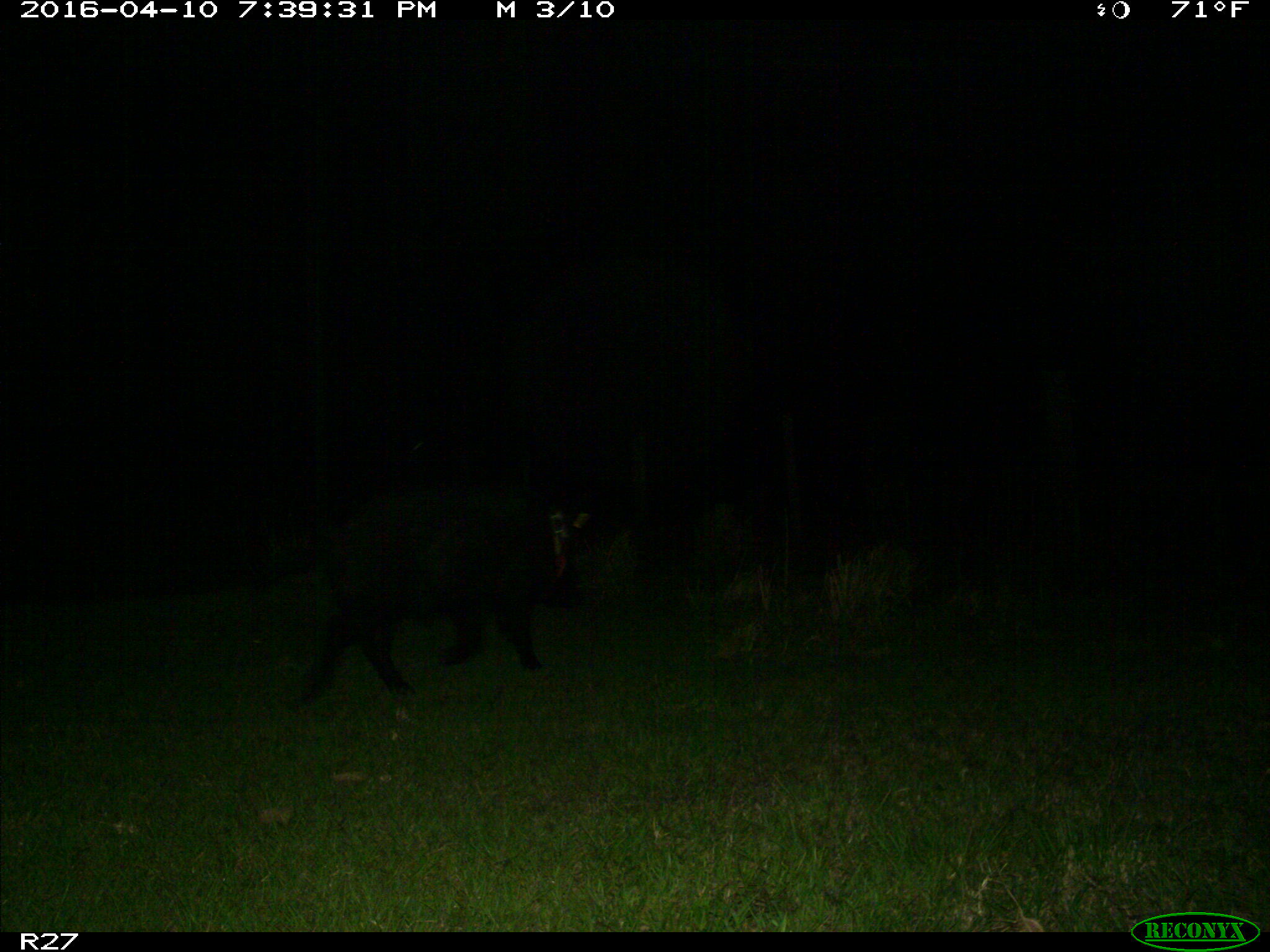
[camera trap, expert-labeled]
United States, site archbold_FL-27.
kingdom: Animalia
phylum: Chordata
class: Mammalia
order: Artiodactyla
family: Suidae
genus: Sus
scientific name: Sus scrofa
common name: wild boar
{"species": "Sus scrofa (wild boar)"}